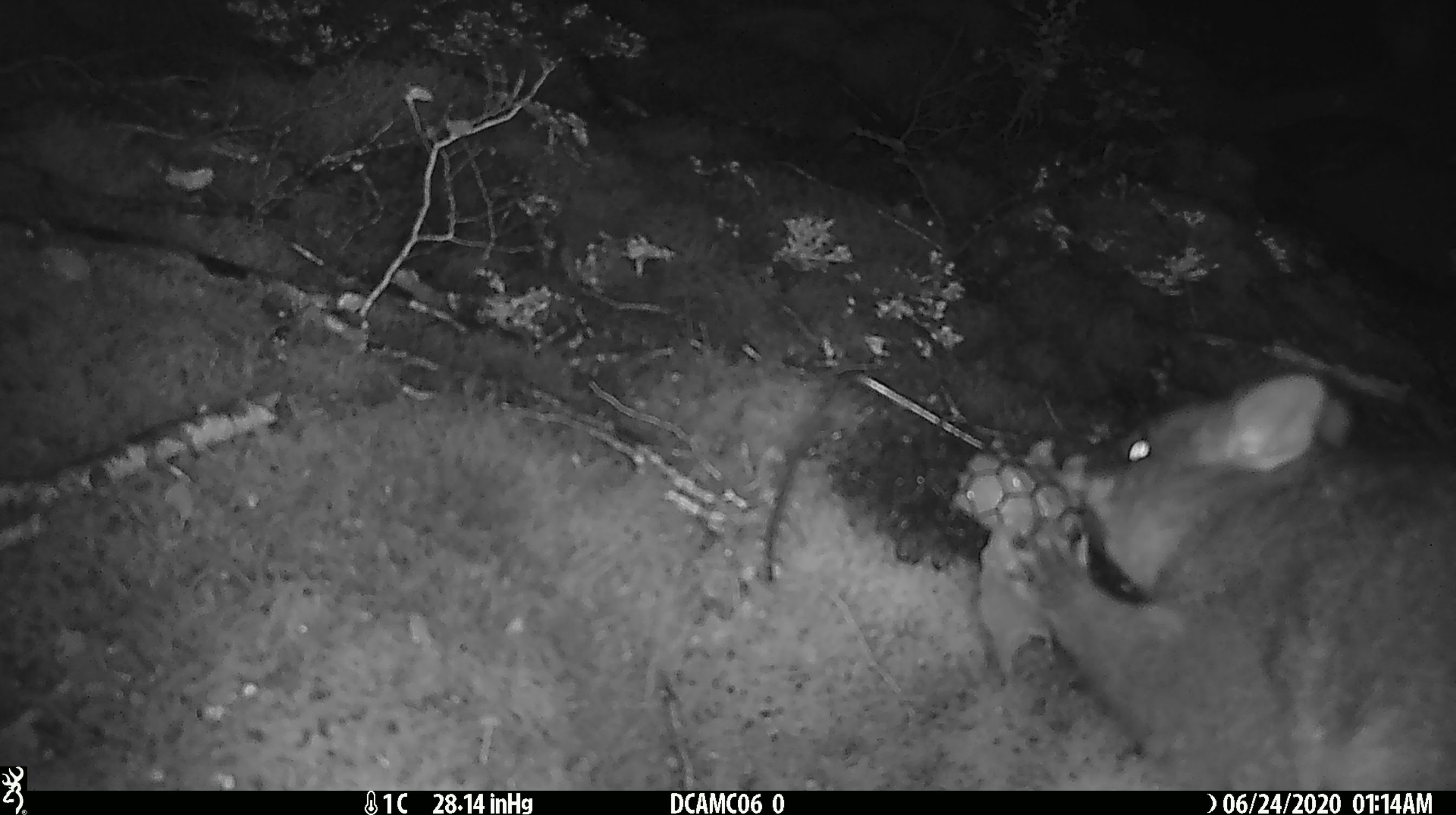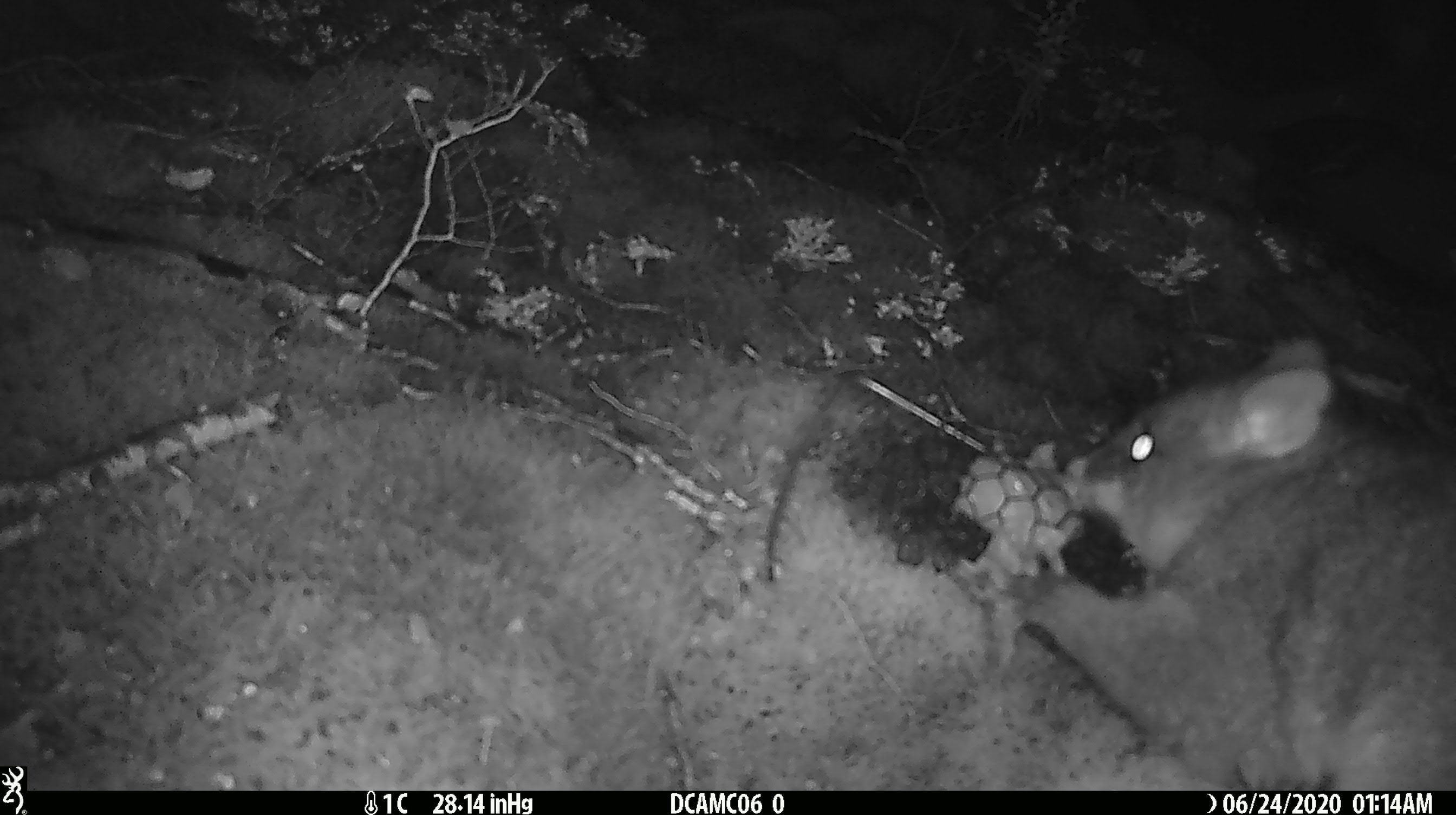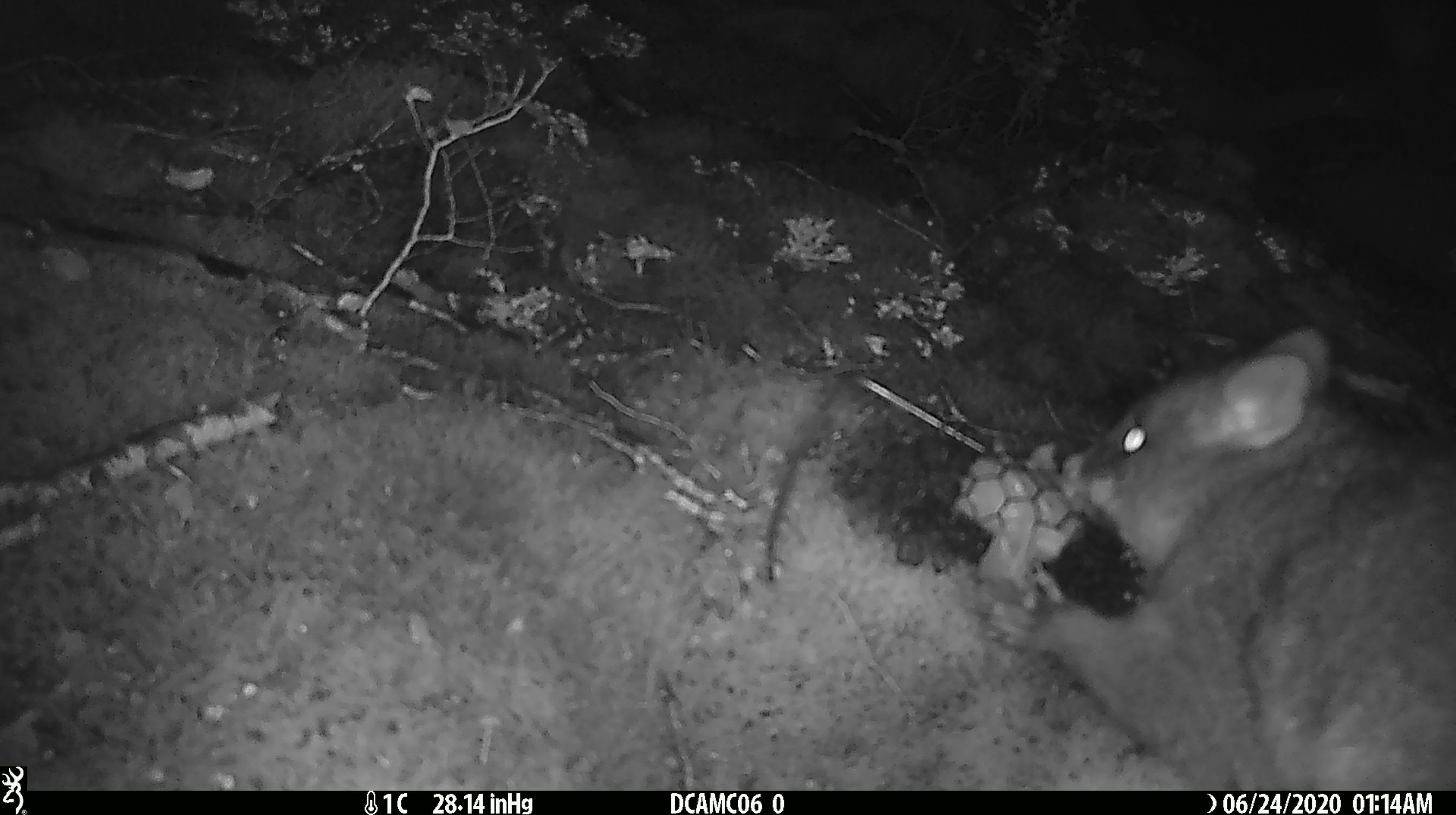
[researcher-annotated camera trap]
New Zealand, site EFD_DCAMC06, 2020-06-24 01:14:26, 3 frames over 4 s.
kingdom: Animalia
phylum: Chordata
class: Mammalia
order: Diprotodontia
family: Phalangeridae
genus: Trichosurus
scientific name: Trichosurus vulpecula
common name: common brushtail possum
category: possum